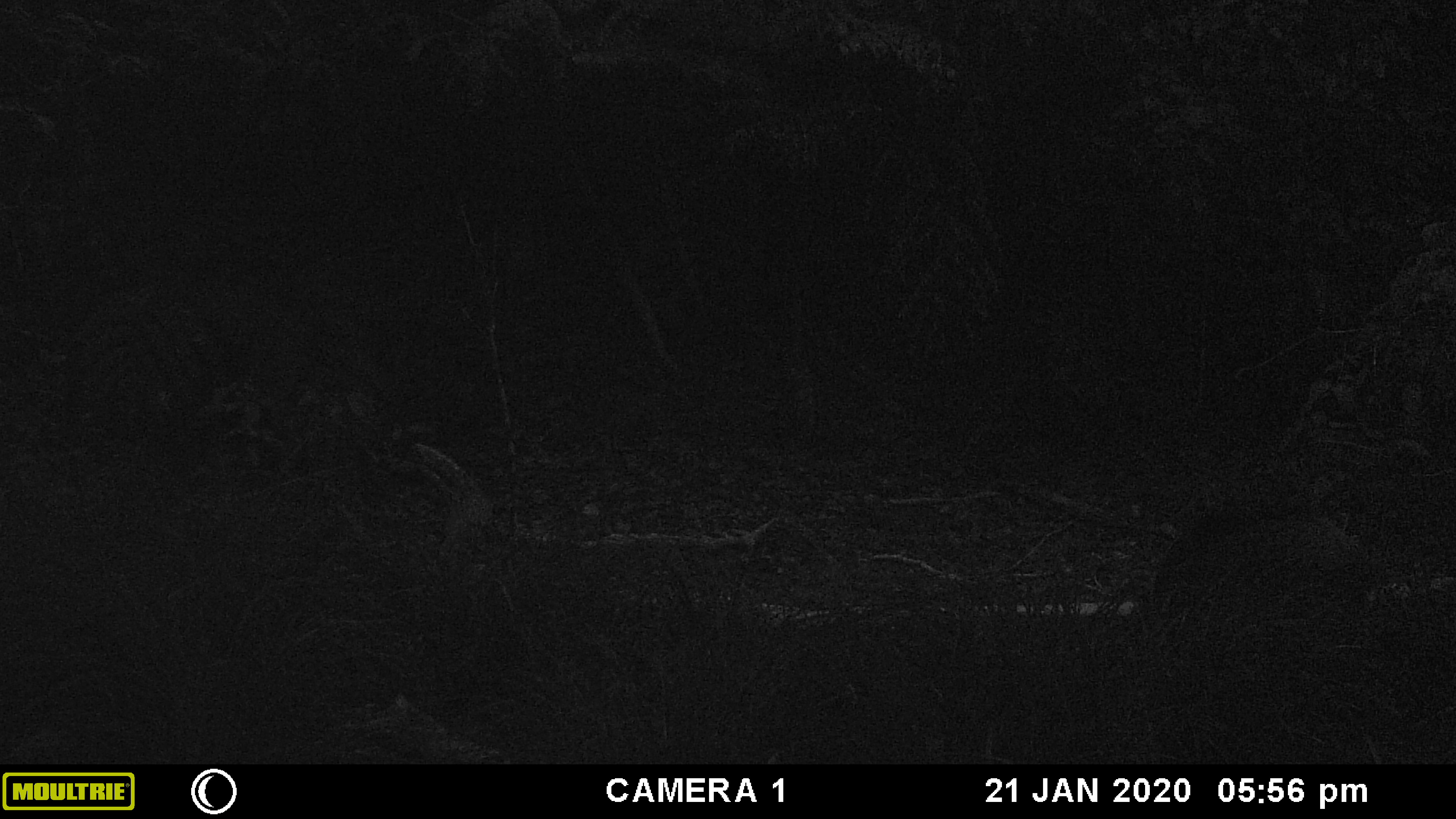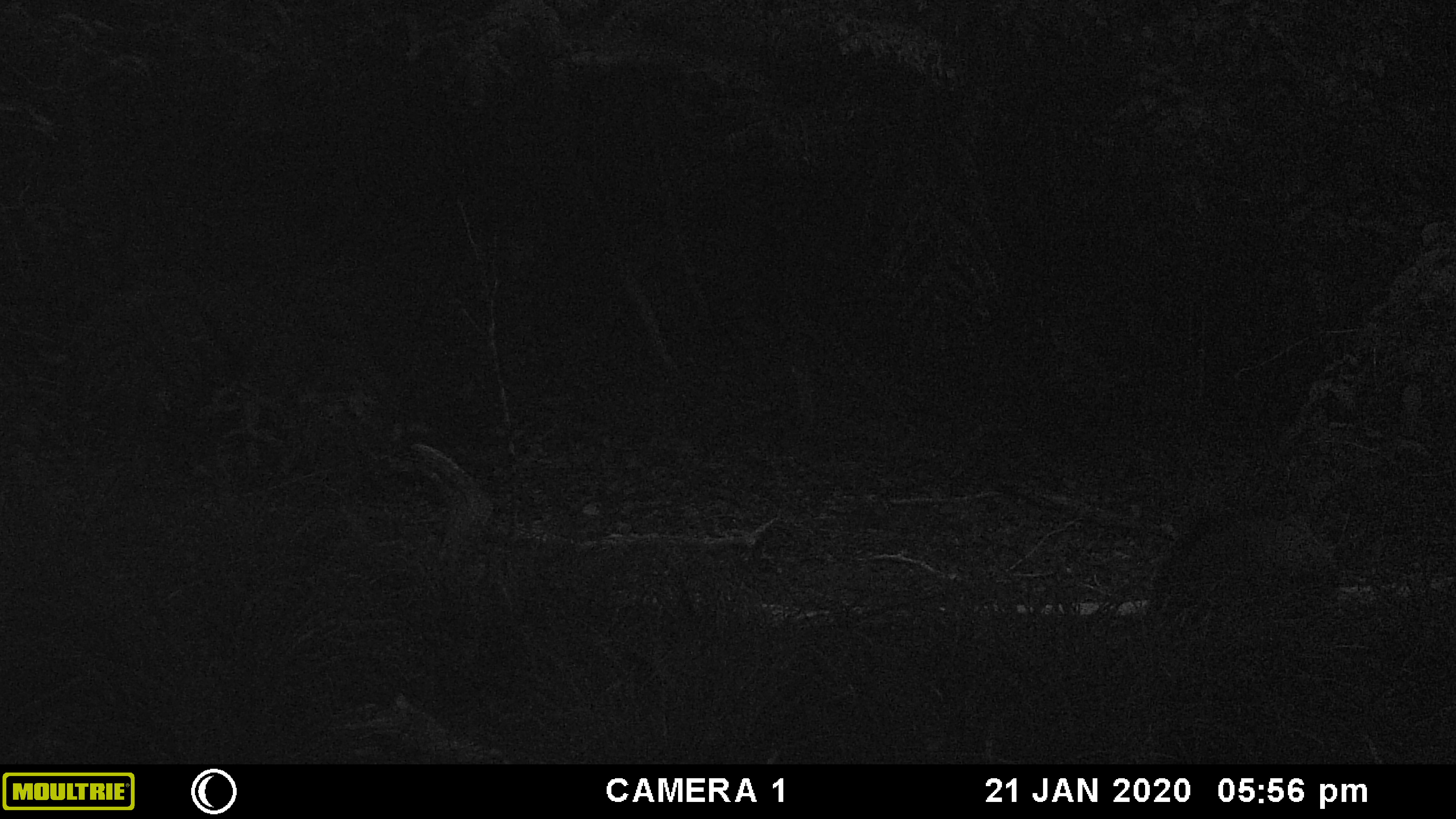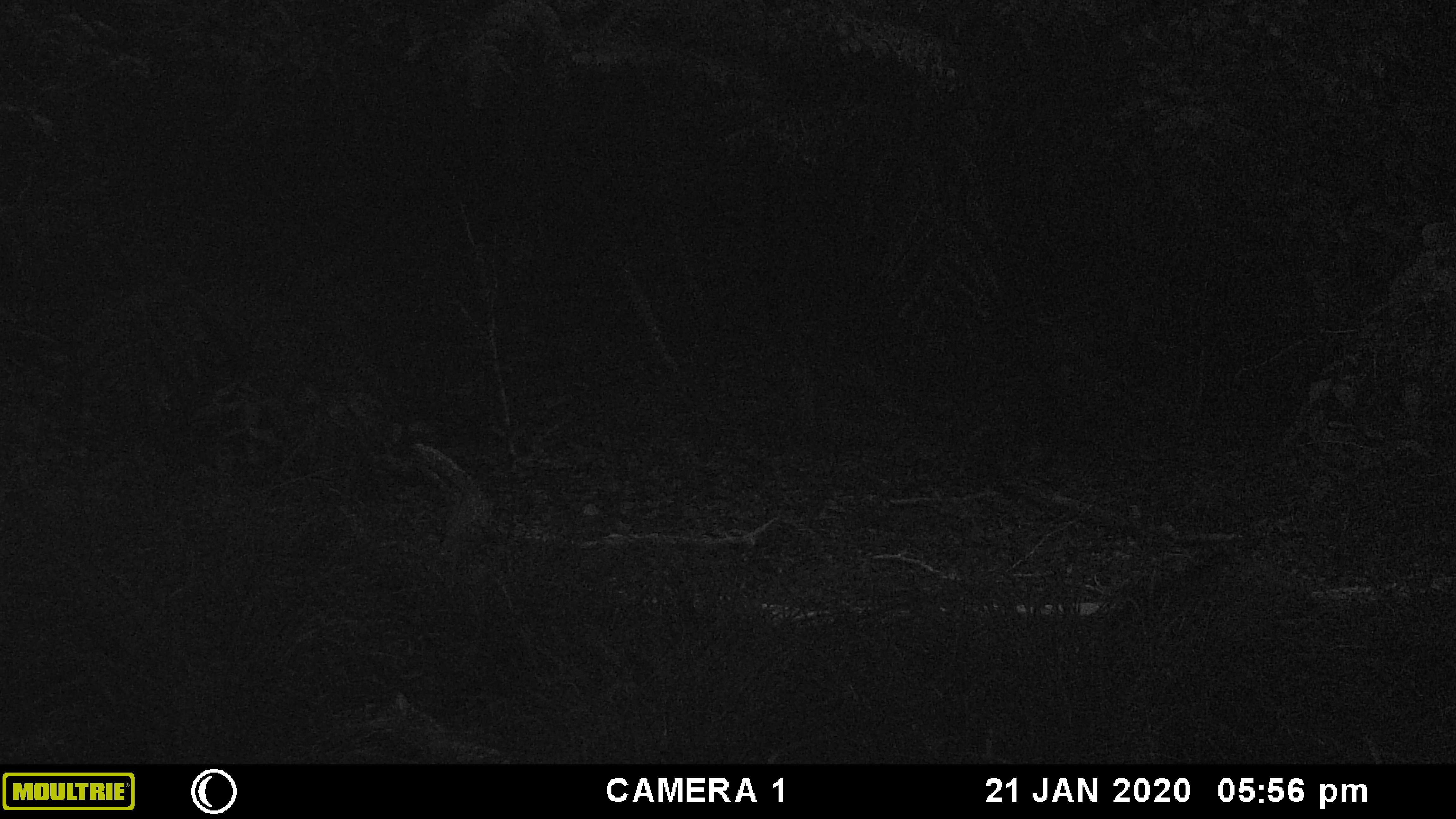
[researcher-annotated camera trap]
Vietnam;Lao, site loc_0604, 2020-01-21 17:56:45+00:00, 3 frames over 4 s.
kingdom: Animalia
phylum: Chordata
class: Mammalia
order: Artiodactyla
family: Suidae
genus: Sus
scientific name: Sus scrofa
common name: eurasian wild pig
Eurasian wild pig (Sus scrofa). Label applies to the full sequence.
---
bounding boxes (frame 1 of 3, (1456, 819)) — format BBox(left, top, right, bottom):
eurasian wild pig: BBox(1151, 509, 1361, 614)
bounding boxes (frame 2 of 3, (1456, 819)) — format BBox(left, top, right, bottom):
eurasian wild pig: BBox(1145, 500, 1340, 606)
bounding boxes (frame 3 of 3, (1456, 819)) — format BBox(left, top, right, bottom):
eurasian wild pig: BBox(1162, 552, 1318, 611)